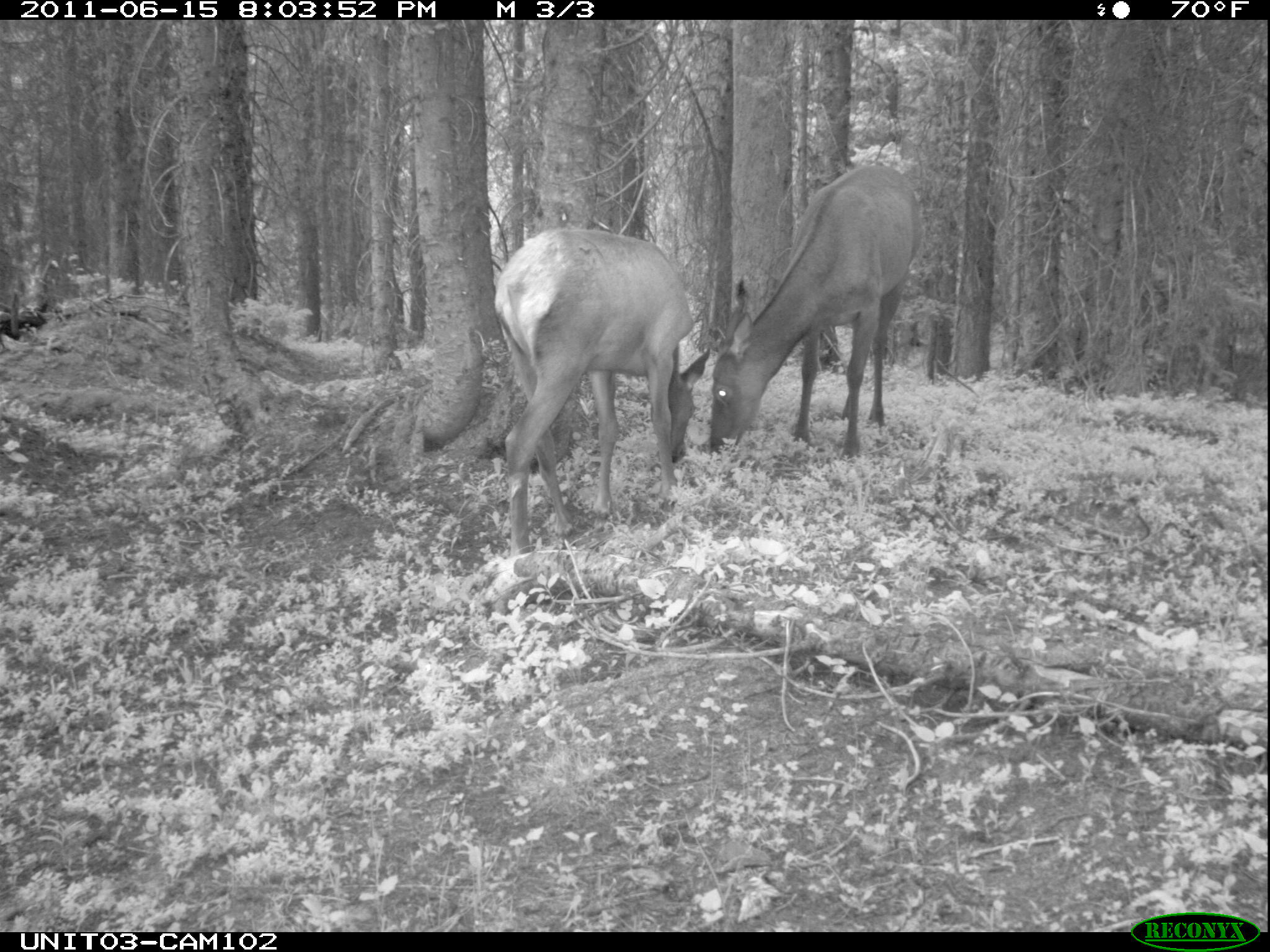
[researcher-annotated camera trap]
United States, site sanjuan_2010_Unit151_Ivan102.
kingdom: Animalia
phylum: Chordata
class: Mammalia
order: Artiodactyla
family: Cervidae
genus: Cervus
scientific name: Cervus elaphus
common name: red deer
Cervus elaphus (red deer).